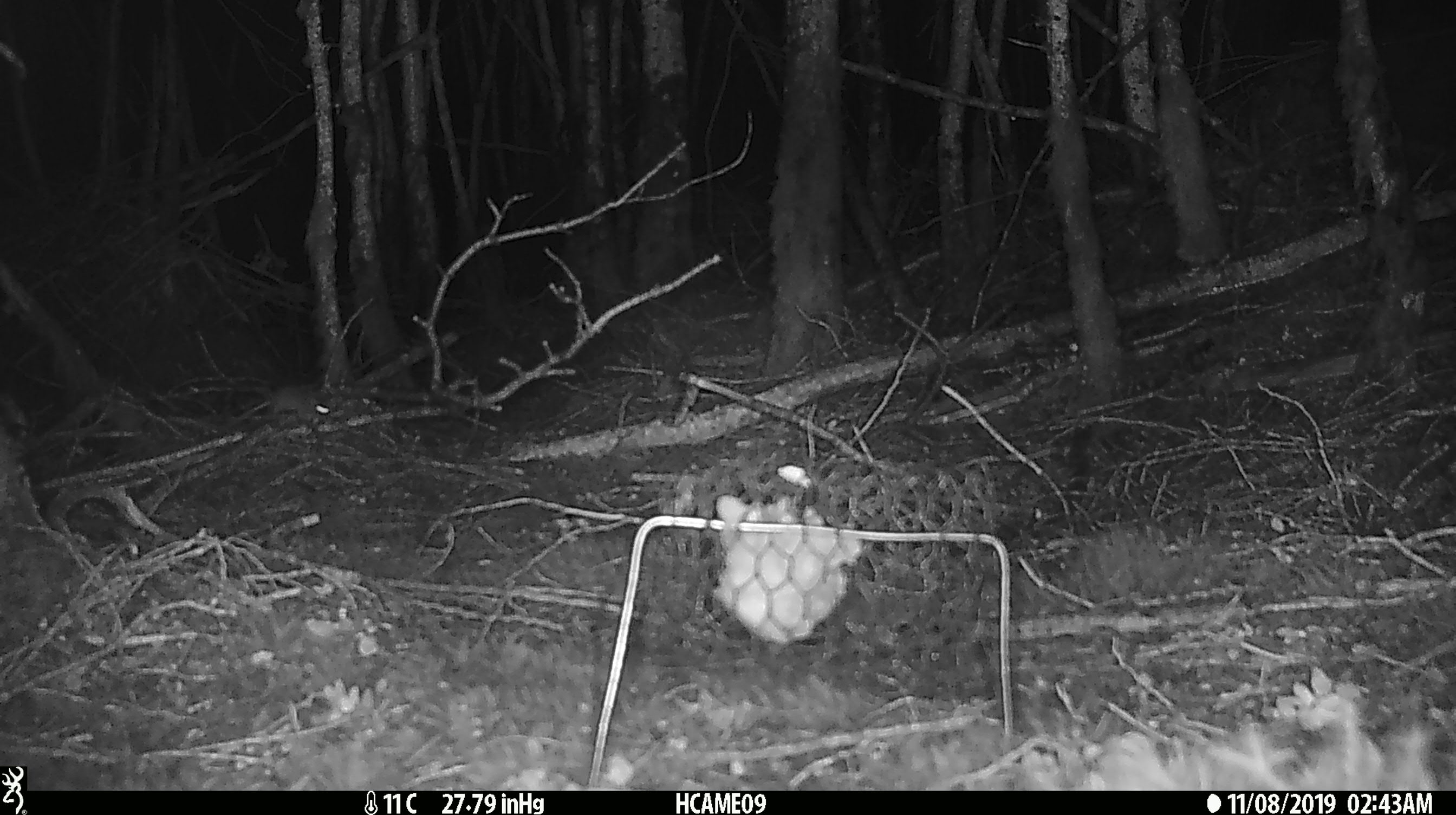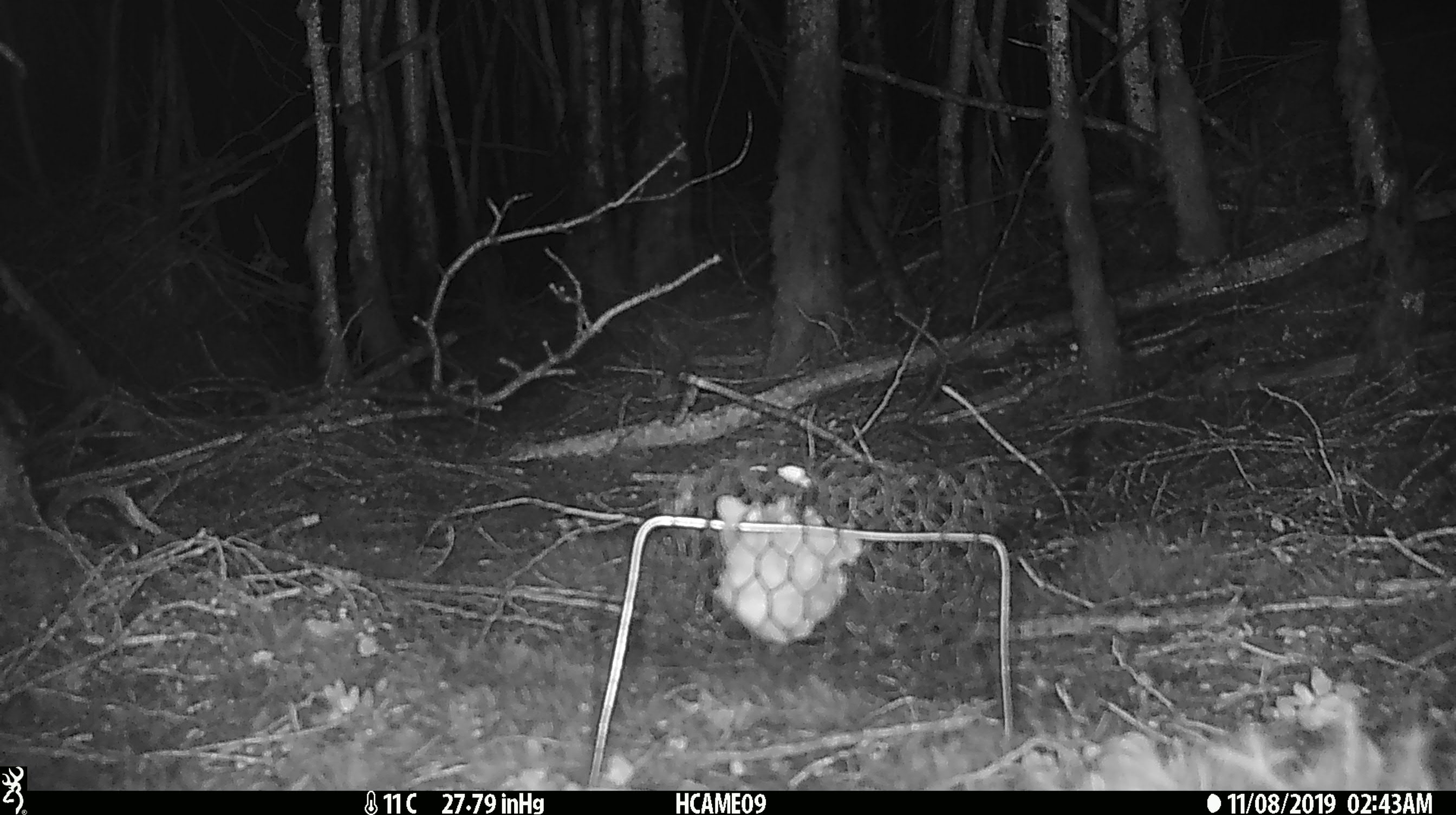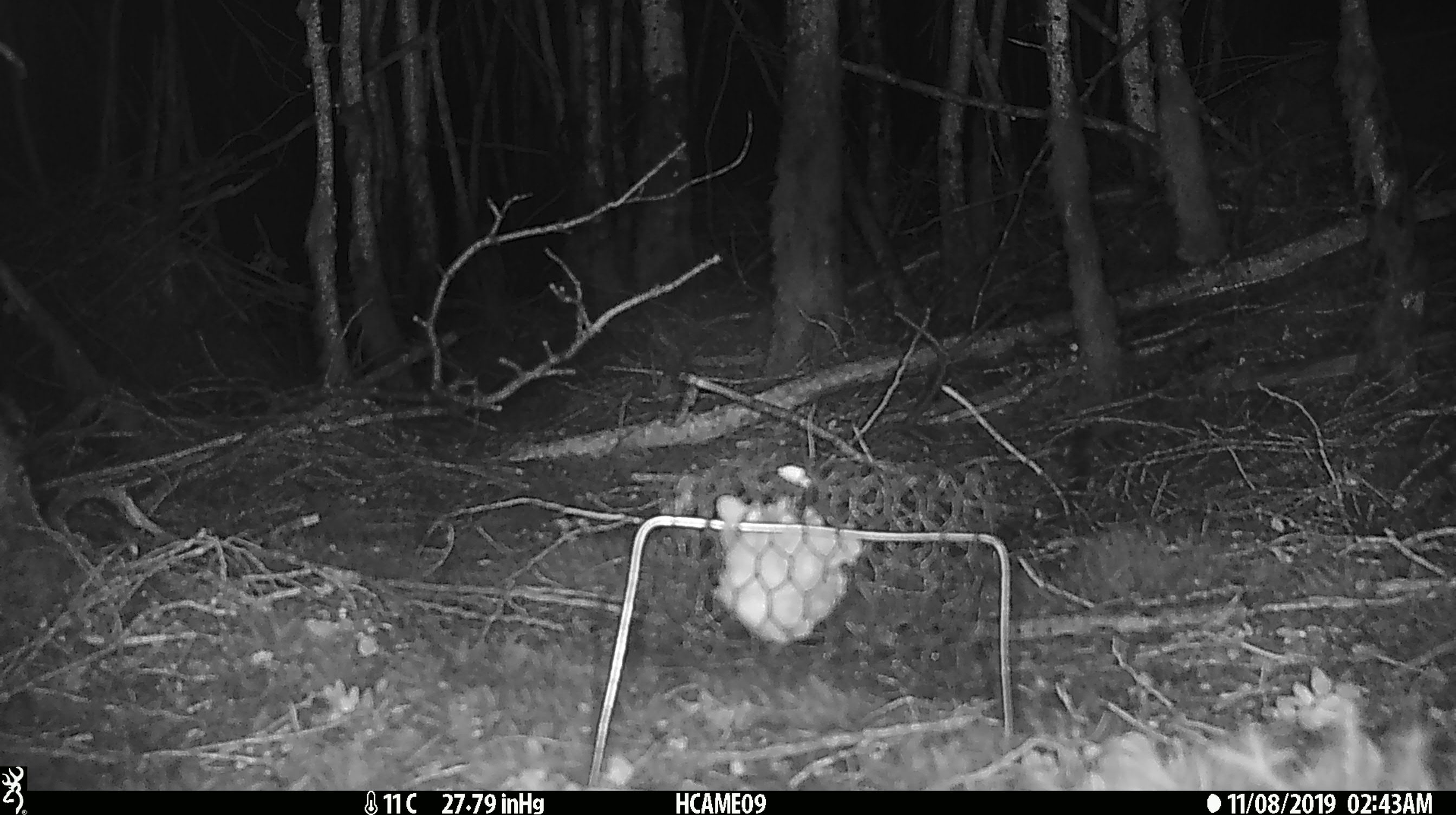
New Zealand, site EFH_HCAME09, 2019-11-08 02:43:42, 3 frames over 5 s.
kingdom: Animalia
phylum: Chordata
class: Mammalia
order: Rodentia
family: Muridae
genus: Mus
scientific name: Mus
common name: mouse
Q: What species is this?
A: Mouse (Mus).